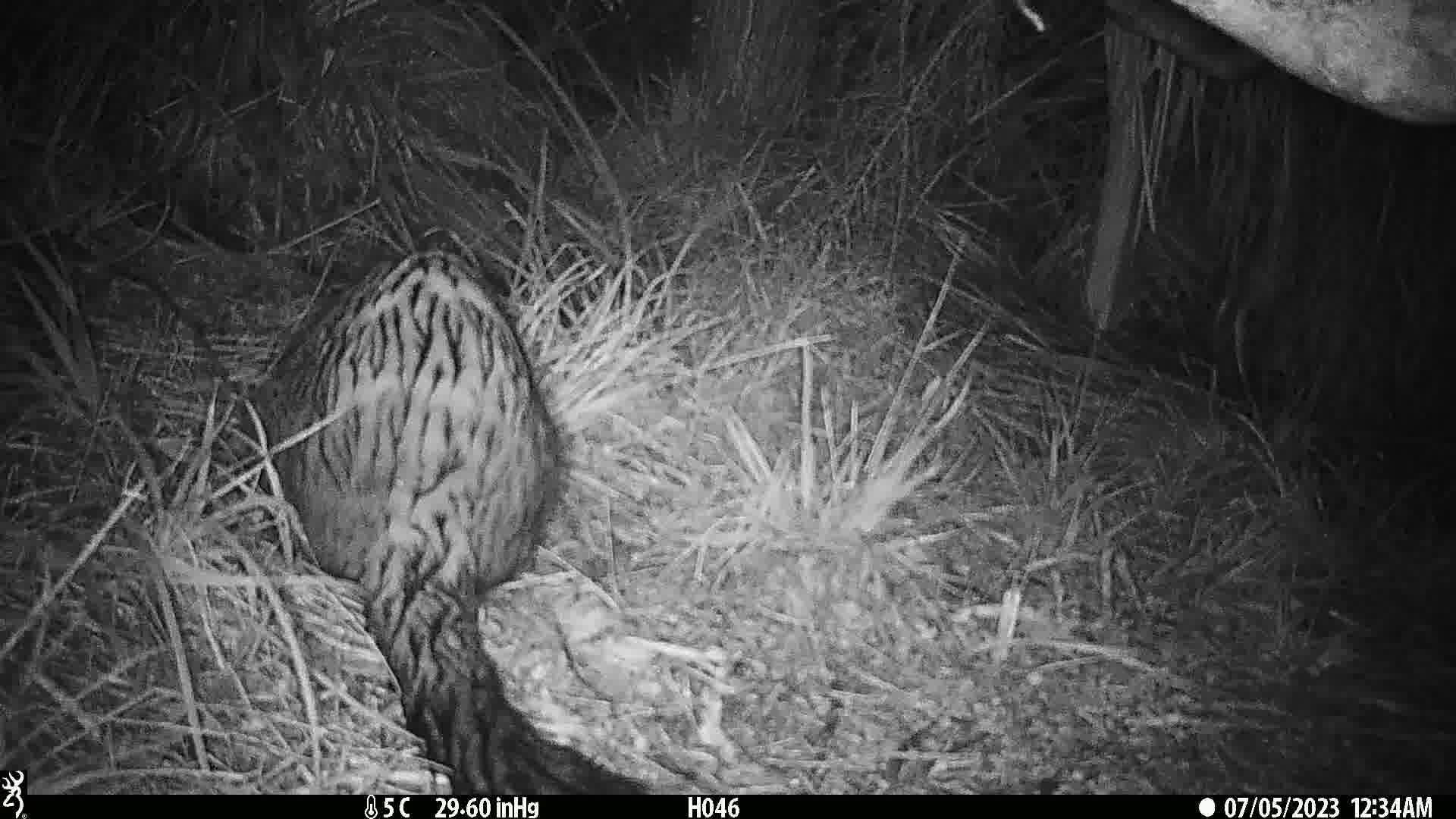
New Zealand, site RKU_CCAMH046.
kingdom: Animalia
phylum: Chordata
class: Mammalia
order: Diprotodontia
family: Phalangeridae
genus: Trichosurus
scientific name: Trichosurus vulpecula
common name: common brushtail possum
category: possum